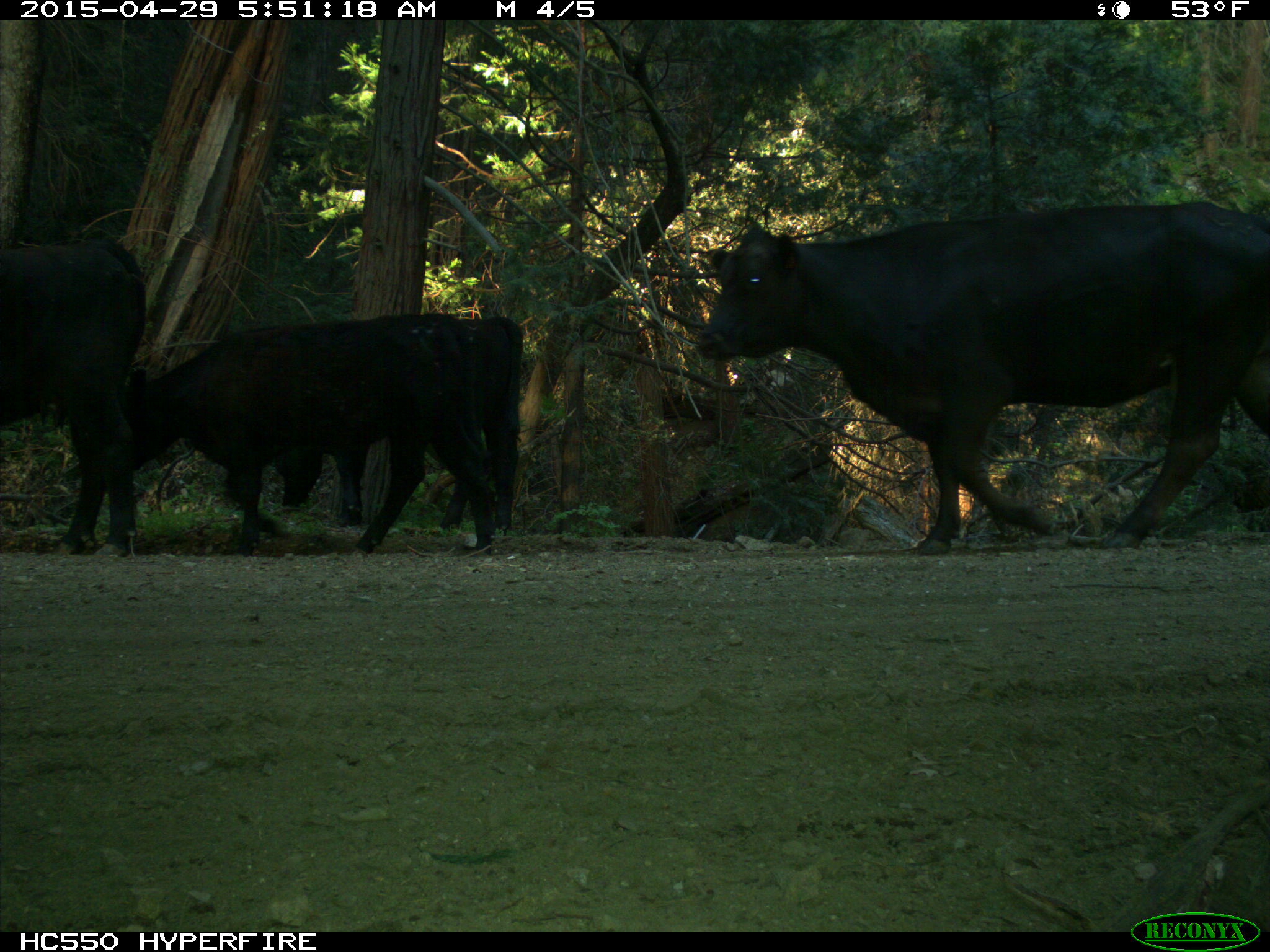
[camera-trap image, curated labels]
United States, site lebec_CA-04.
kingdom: Animalia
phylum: Chordata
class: Mammalia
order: Artiodactyla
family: Bovidae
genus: Bos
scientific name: Bos taurus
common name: domestic cow